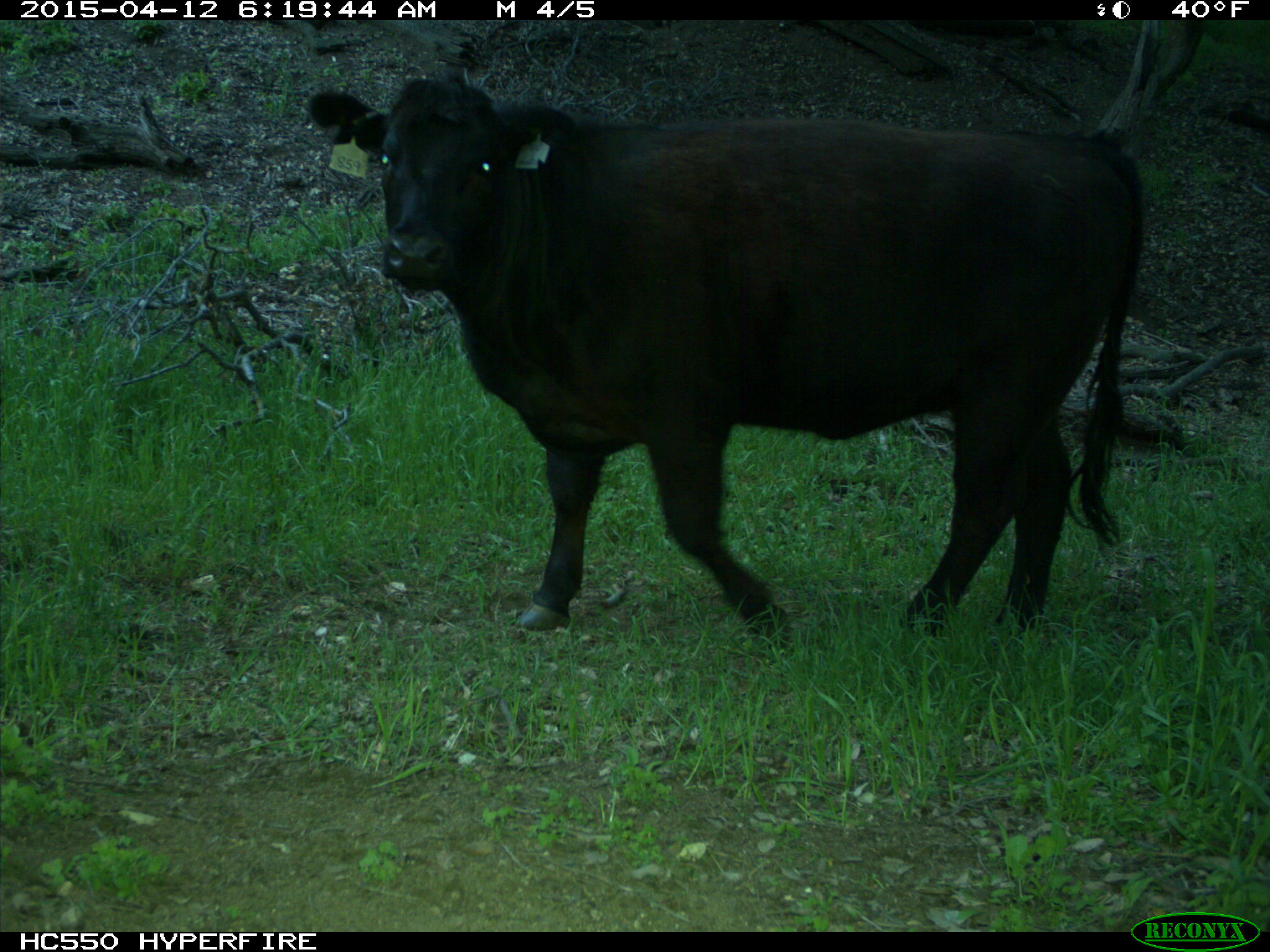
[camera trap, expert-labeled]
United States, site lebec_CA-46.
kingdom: Animalia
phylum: Chordata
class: Mammalia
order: Artiodactyla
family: Bovidae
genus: Bos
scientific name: Bos taurus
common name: domestic cow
Bos taurus (domestic cow).